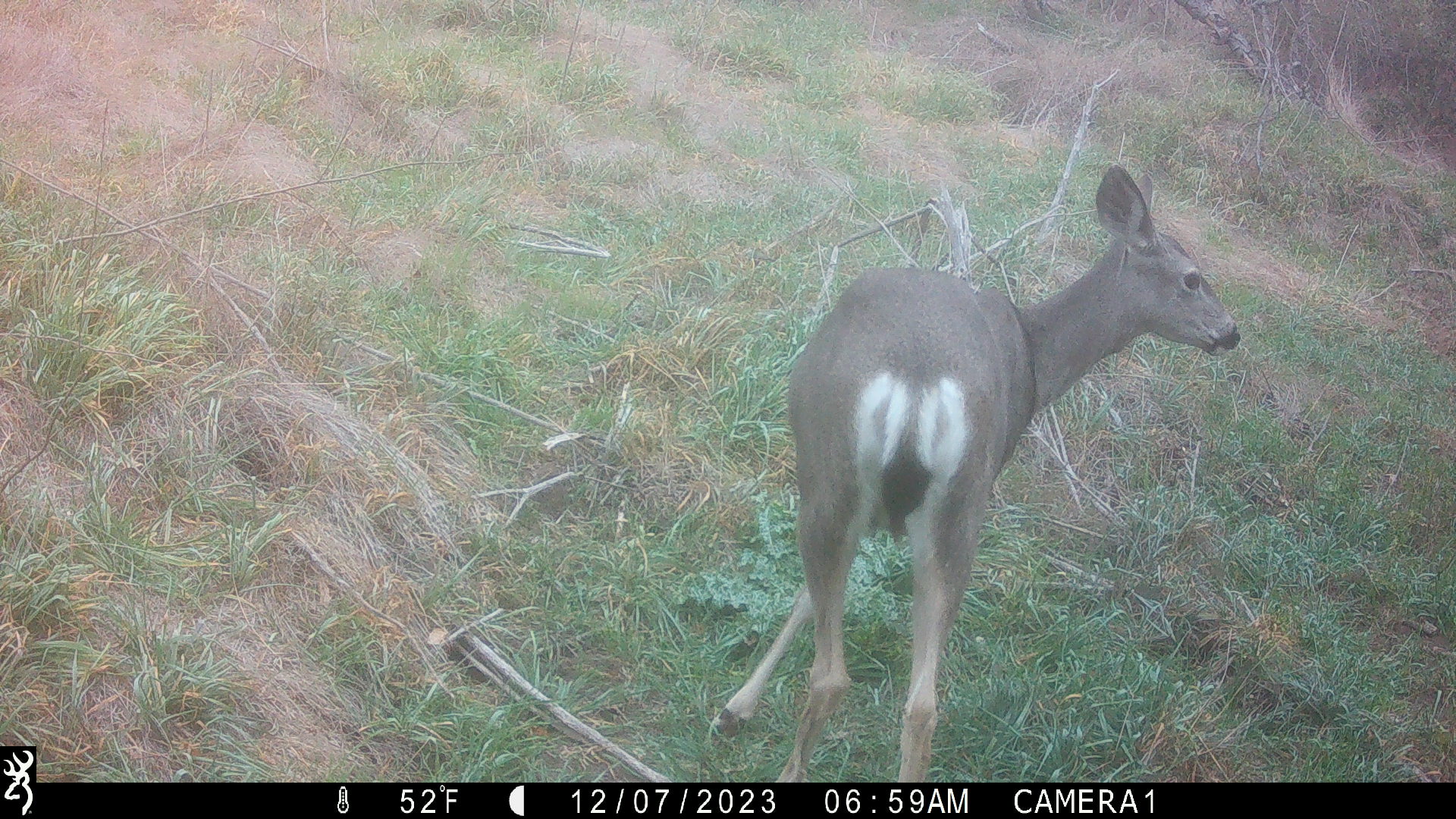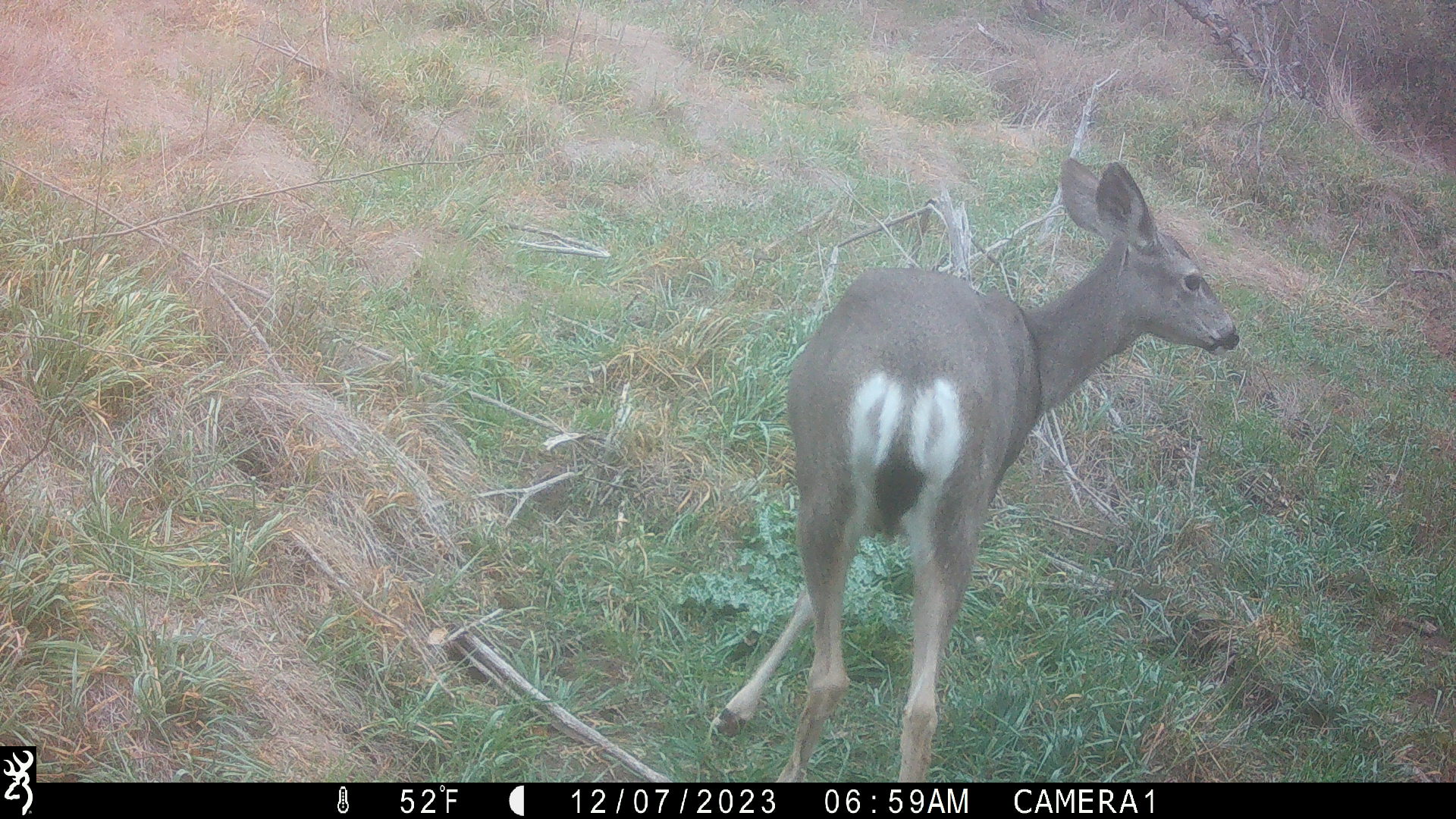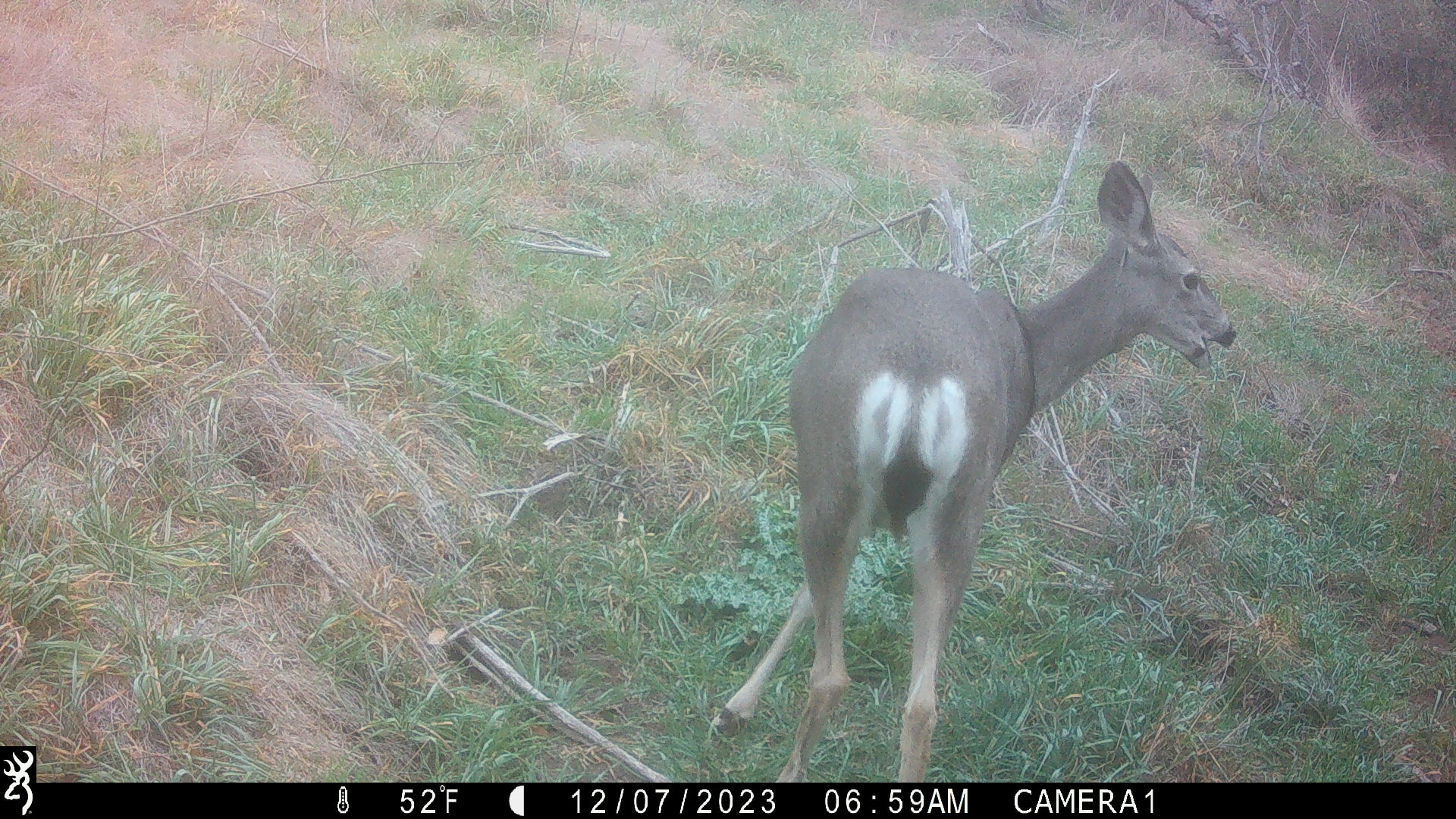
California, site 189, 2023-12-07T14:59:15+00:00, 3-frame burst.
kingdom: Animalia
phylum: Chordata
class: Mammalia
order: Artiodactyla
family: Cervidae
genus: Odocoileus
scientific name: Odocoileus hemionus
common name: mule deer